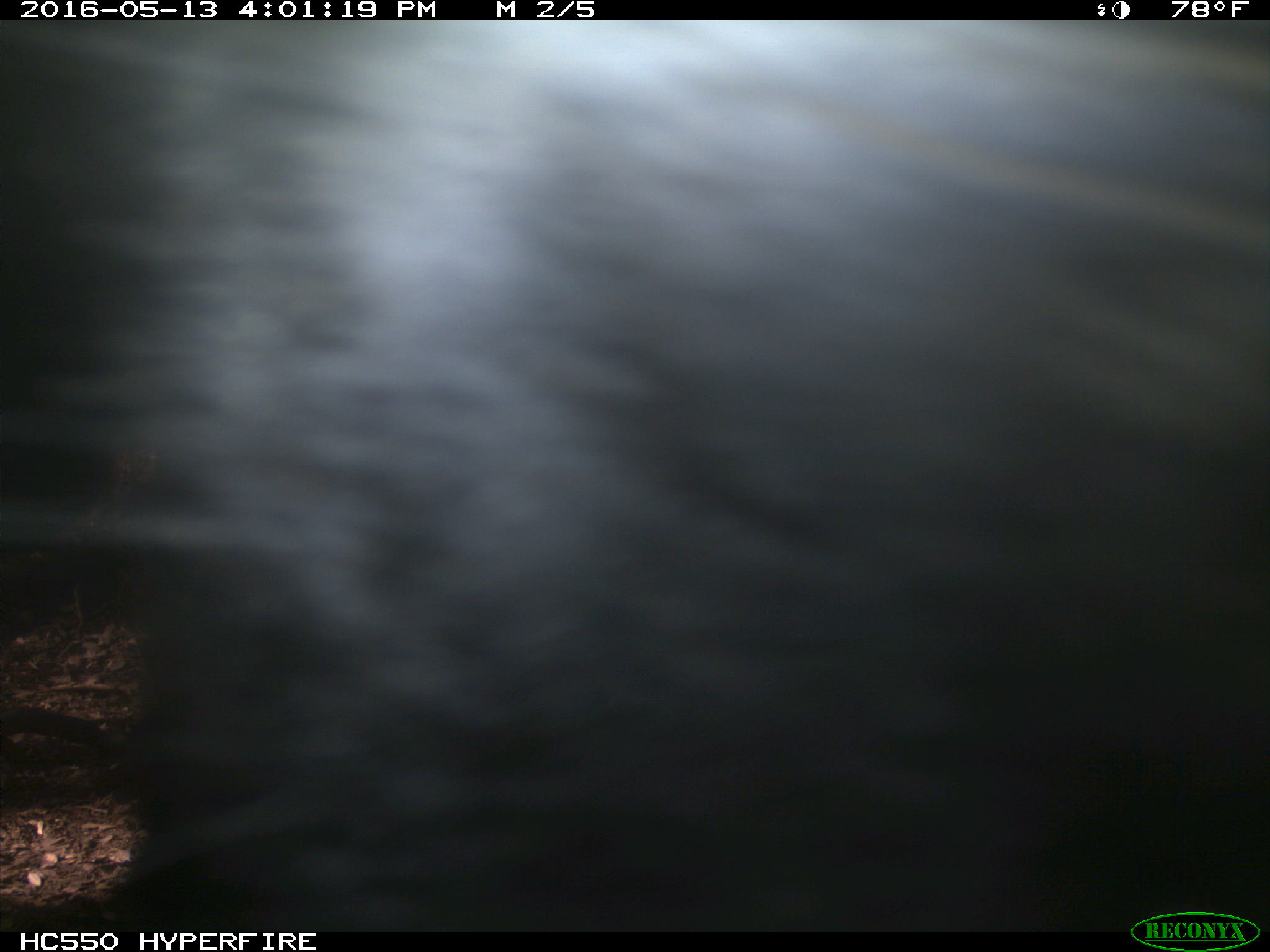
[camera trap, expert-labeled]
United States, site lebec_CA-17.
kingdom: Animalia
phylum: Chordata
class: Mammalia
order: Artiodactyla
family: Bovidae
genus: Bos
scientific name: Bos taurus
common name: domestic cow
Bos taurus (domestic cow).